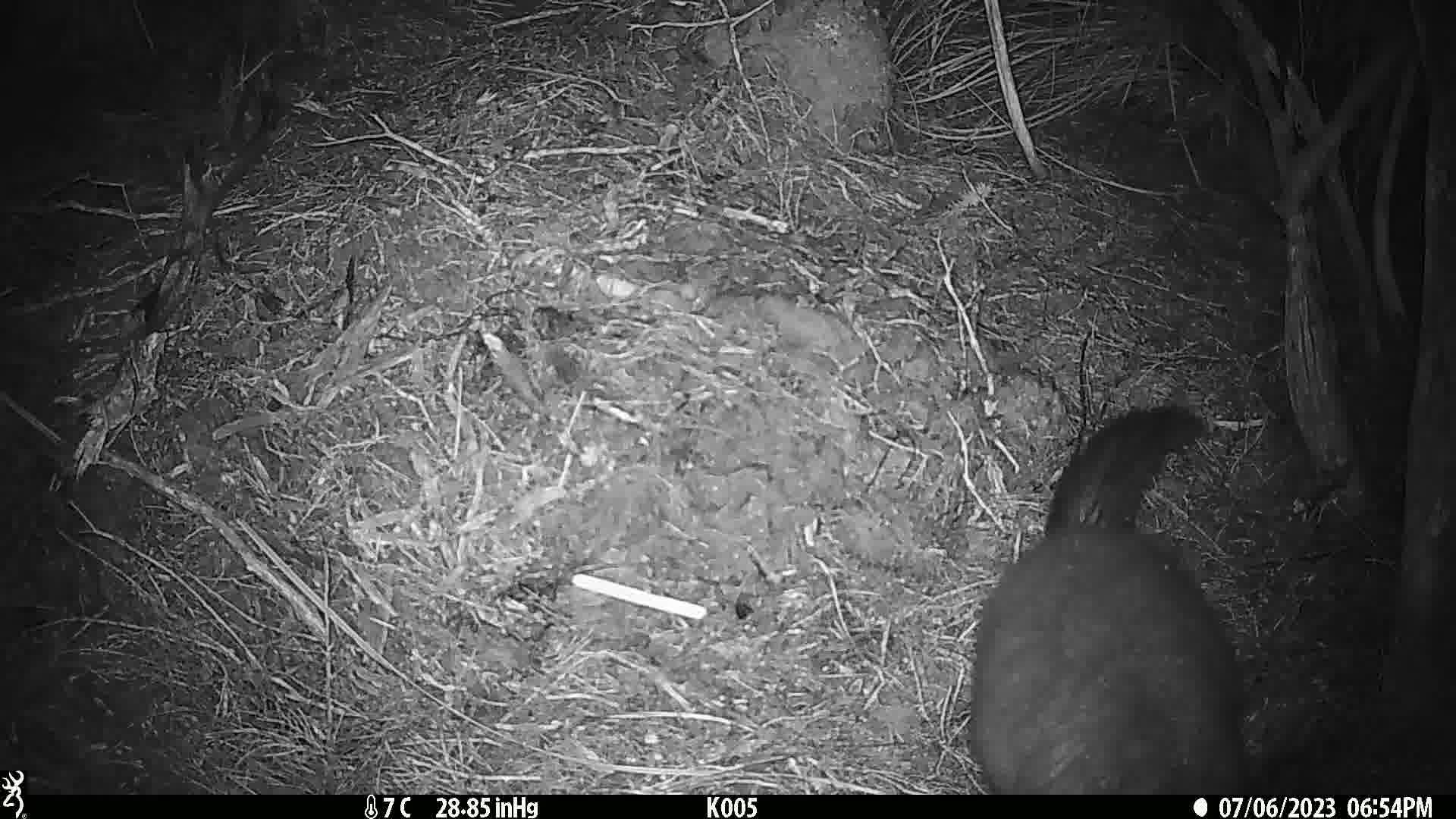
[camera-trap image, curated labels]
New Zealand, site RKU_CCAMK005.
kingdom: Animalia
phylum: Chordata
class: Mammalia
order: Diprotodontia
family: Phalangeridae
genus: Trichosurus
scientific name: Trichosurus vulpecula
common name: common brushtail possum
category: possum